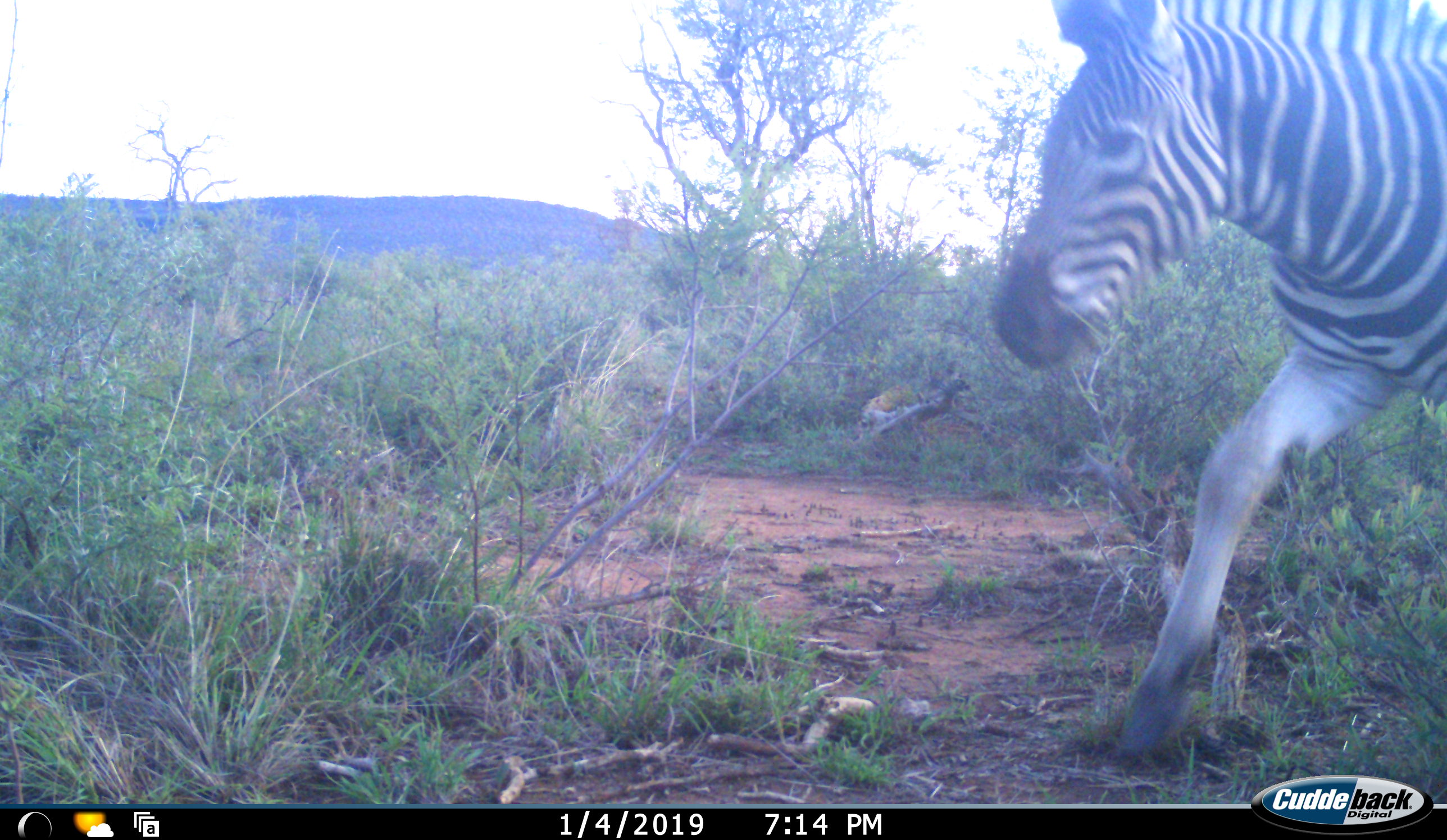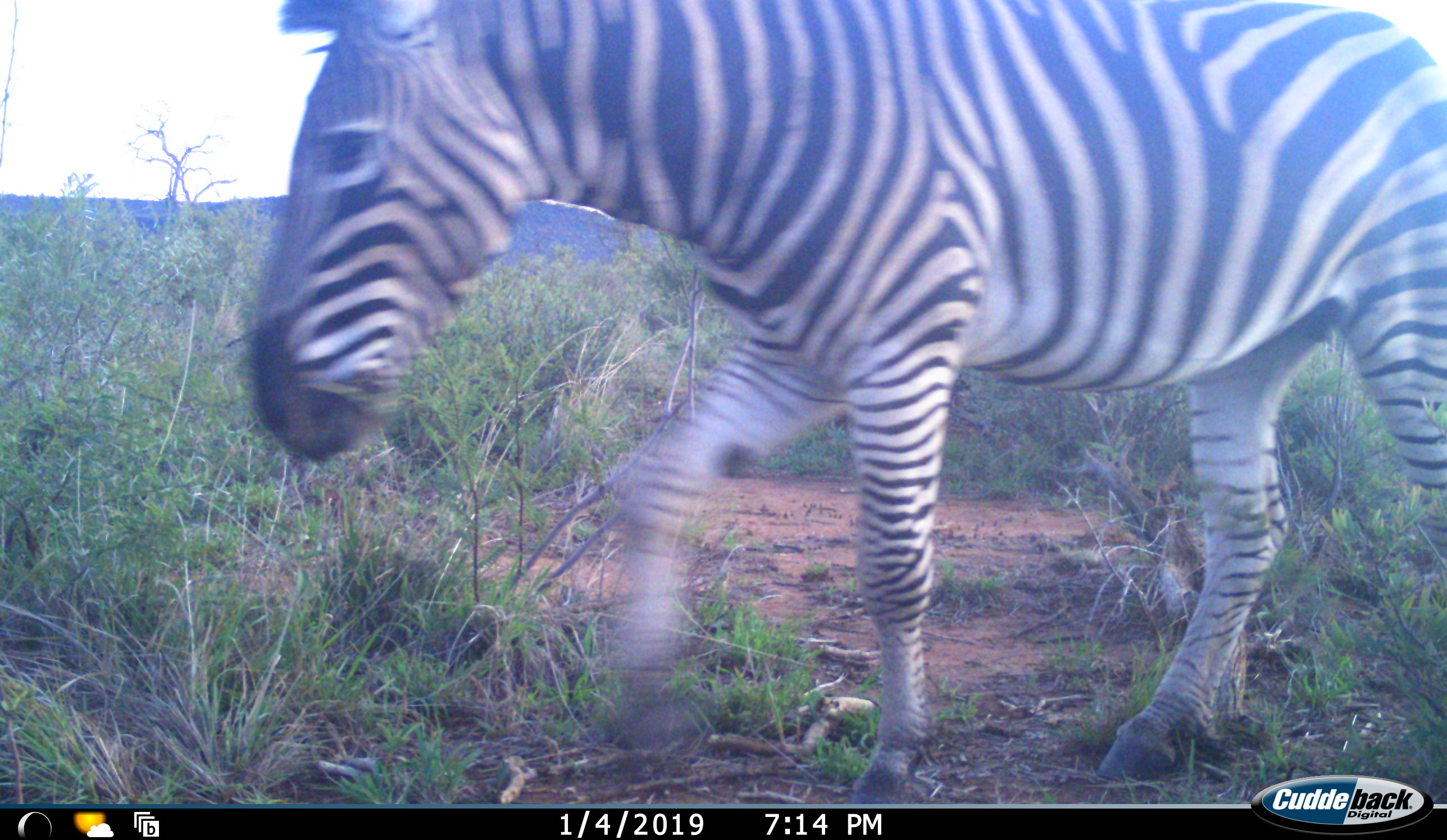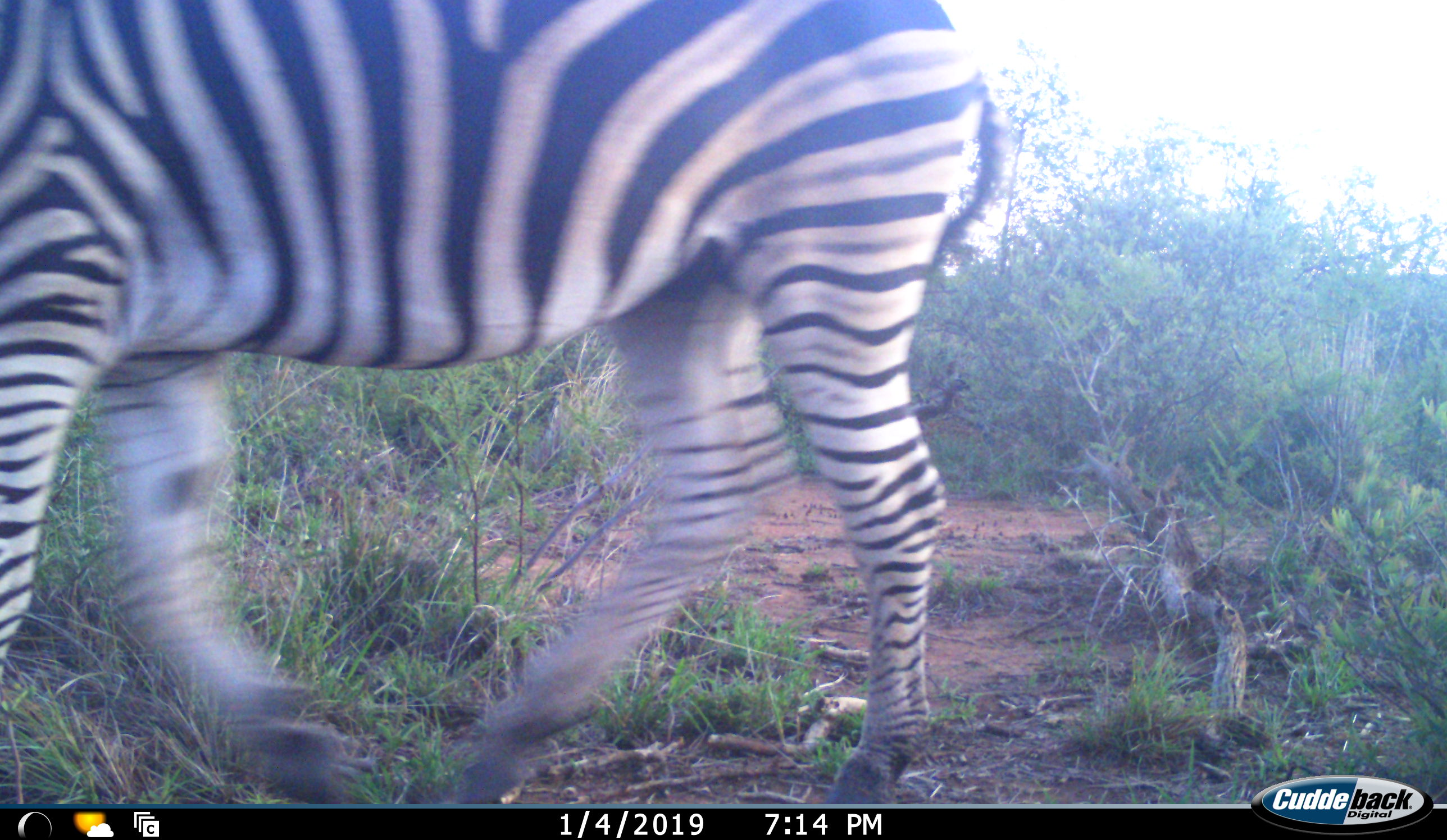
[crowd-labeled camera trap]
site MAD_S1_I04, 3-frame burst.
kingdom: Animalia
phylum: Chordata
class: Mammalia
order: Perissodactyla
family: Equidae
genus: Equus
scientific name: Equus quagga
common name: plains zebra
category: zebraplains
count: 1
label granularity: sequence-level